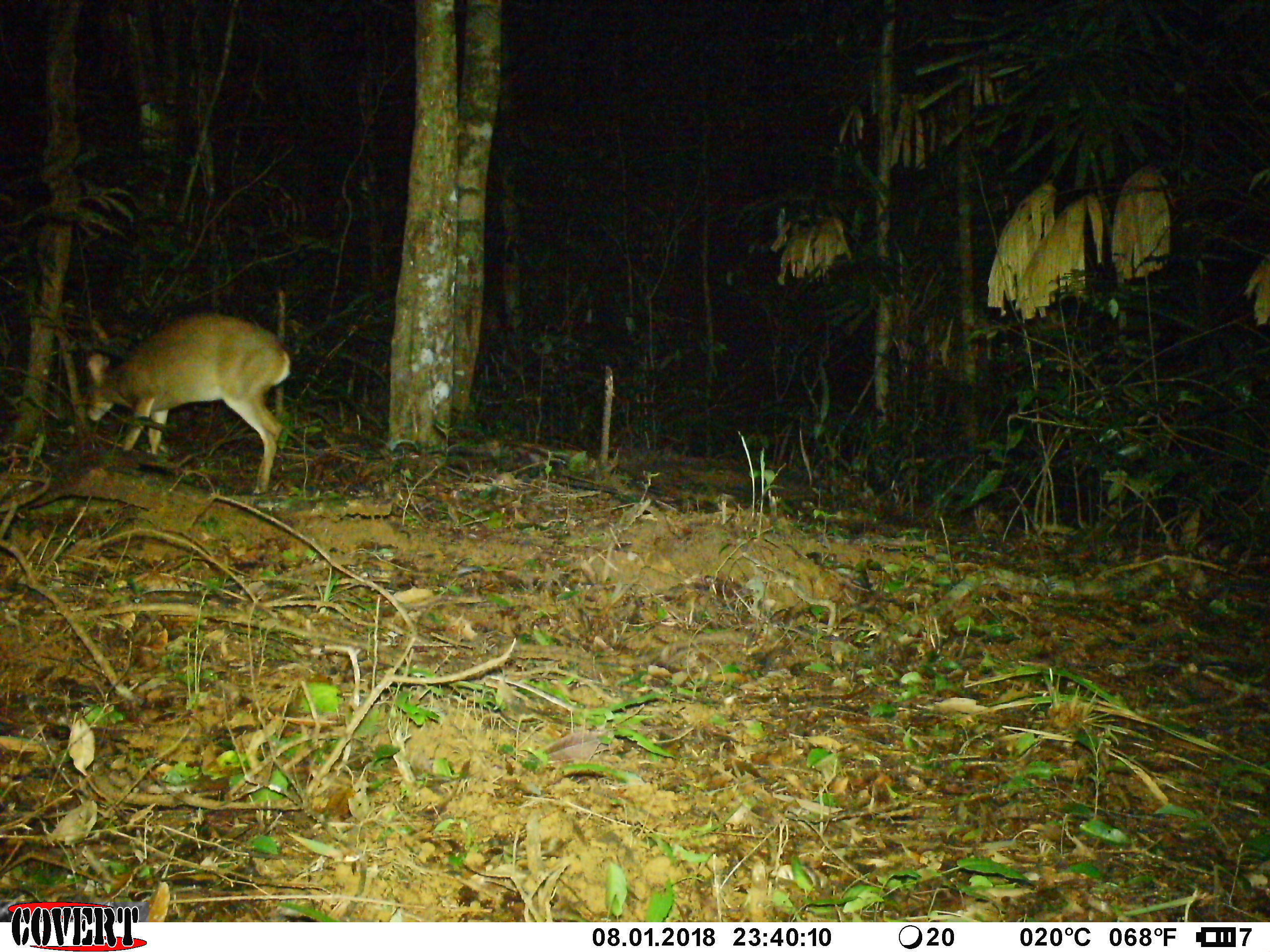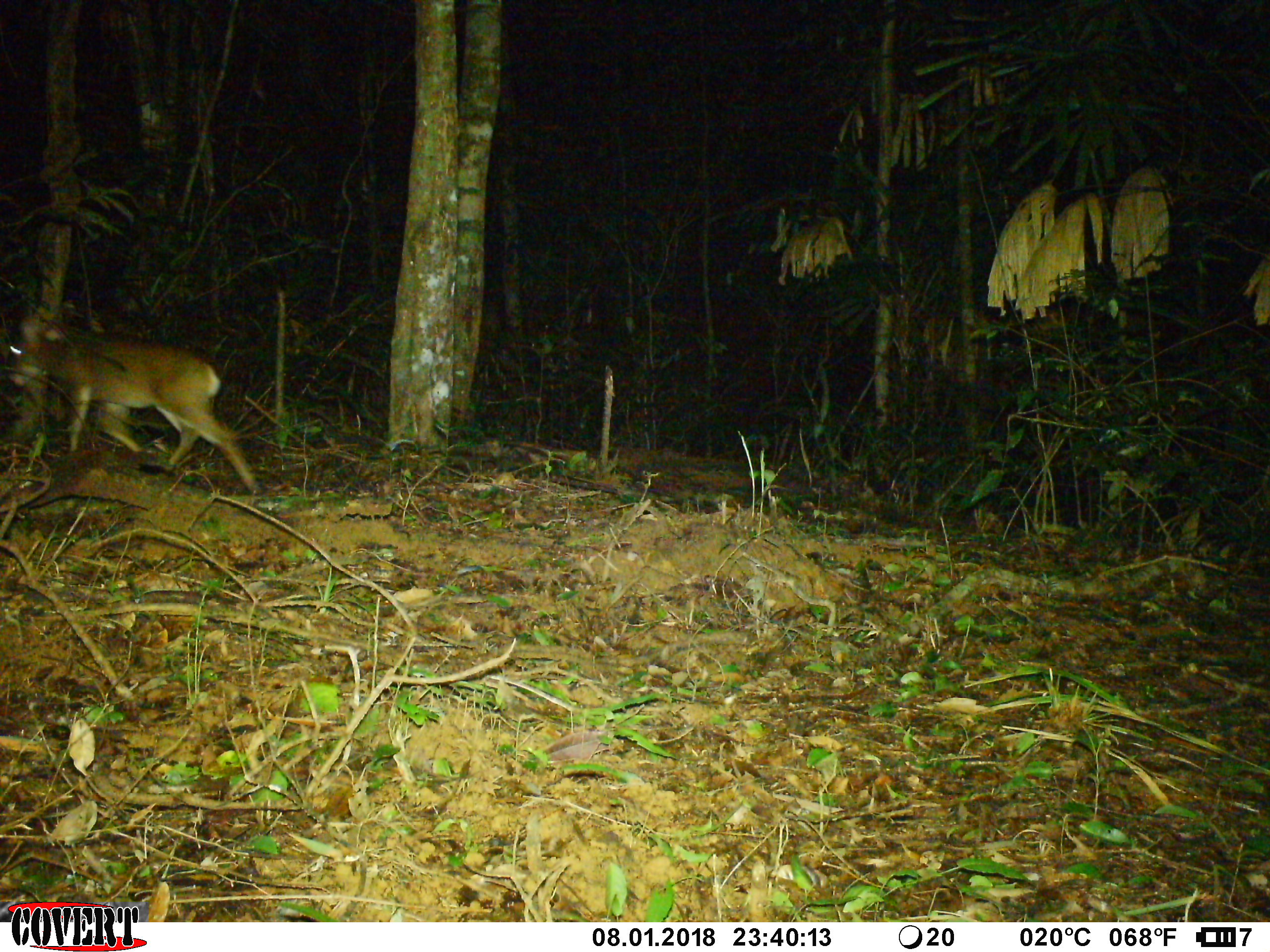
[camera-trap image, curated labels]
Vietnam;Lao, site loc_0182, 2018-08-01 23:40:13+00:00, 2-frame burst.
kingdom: Animalia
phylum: Chordata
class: Mammalia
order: Artiodactyla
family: Cervidae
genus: Muntiacus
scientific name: Muntiacus vuquangensis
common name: large-antlered muntjac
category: large antlered muntjac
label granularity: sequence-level